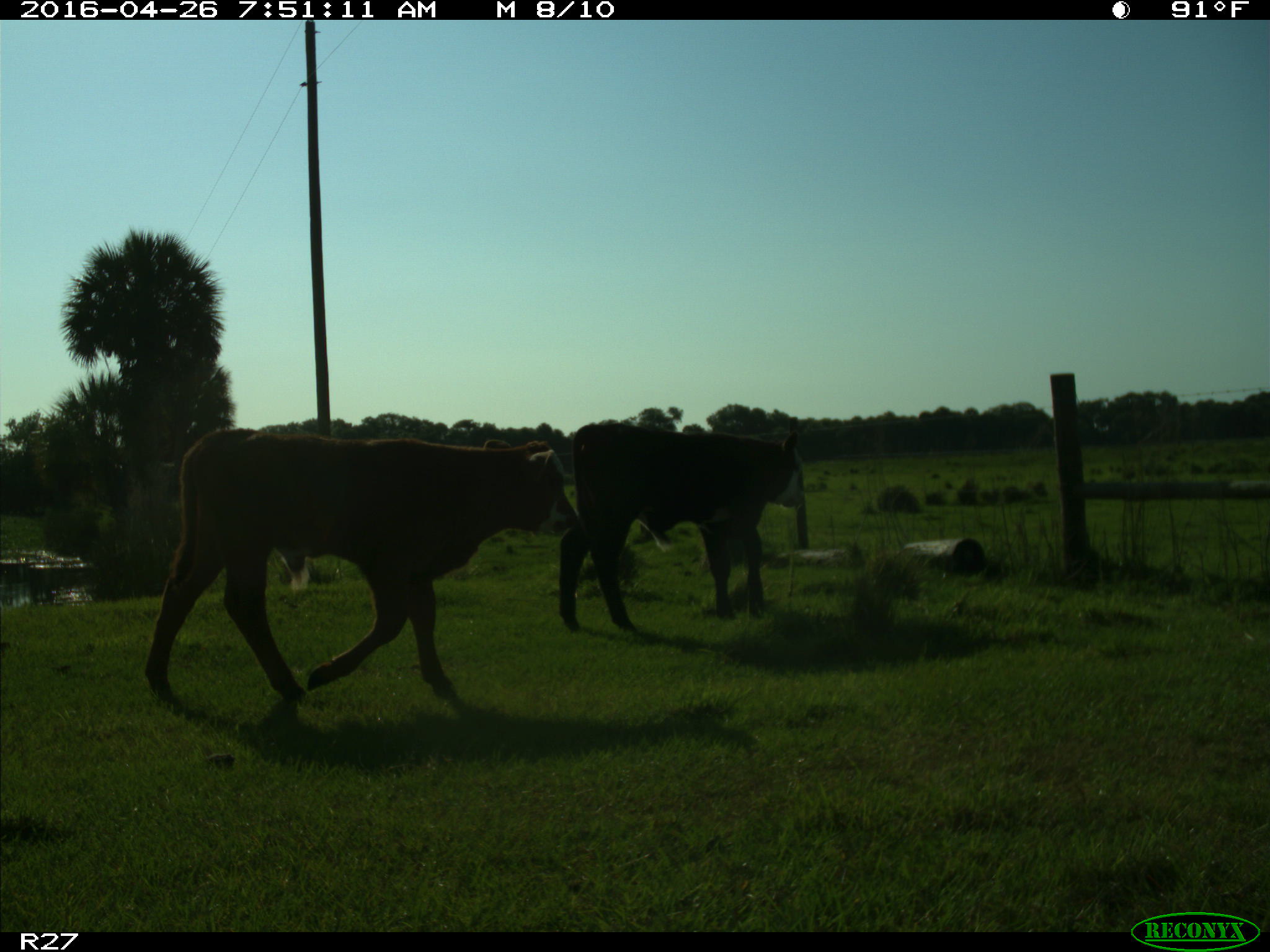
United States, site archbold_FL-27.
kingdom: Animalia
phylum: Chordata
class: Mammalia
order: Artiodactyla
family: Bovidae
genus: Bos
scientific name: Bos taurus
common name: domestic cow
Bos taurus (domestic cow).